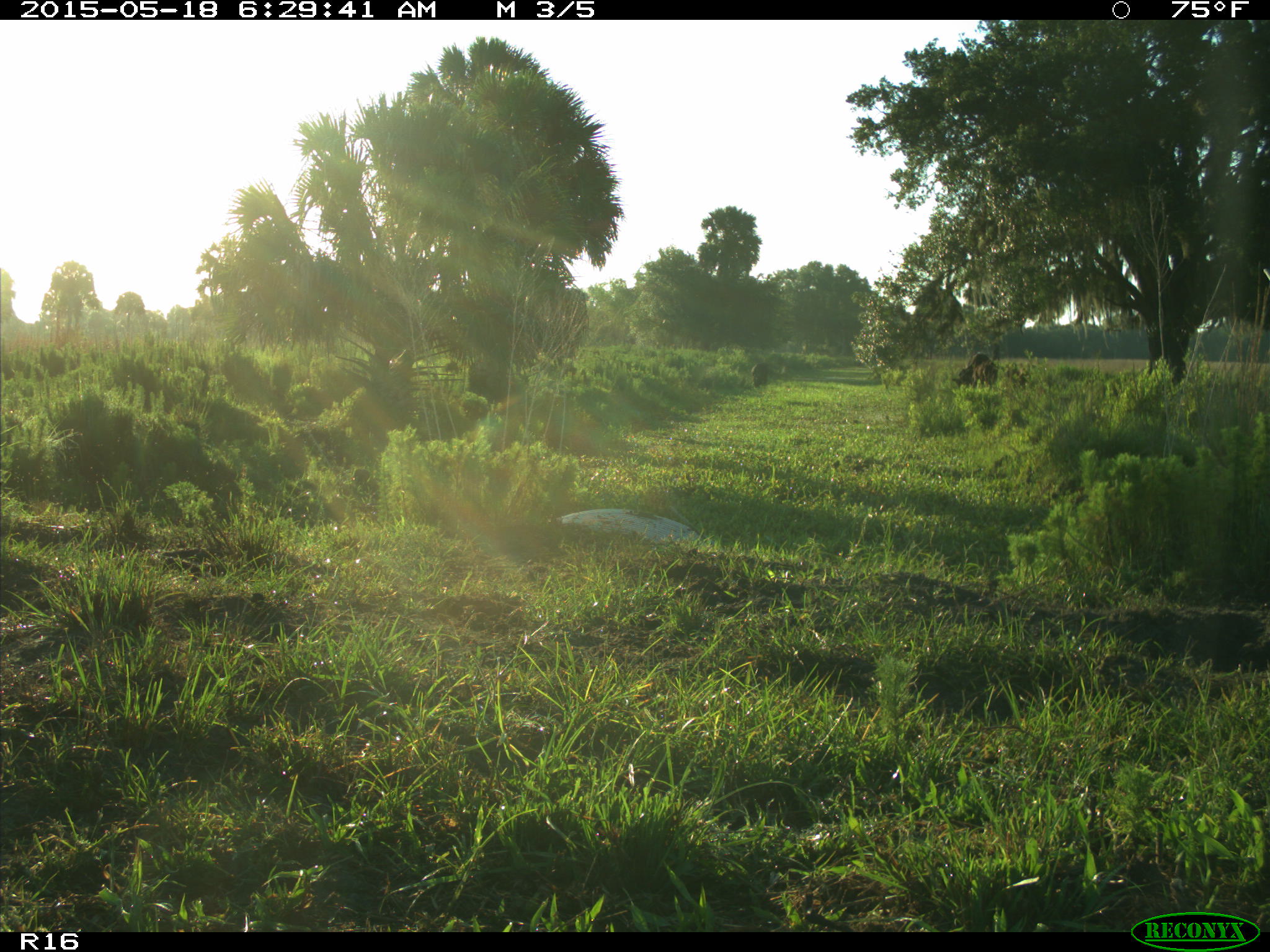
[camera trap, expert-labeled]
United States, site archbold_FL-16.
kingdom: Animalia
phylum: Chordata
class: Mammalia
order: Artiodactyla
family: Bovidae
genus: Bos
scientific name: Bos taurus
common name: domestic cow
Bos taurus (domestic cow).